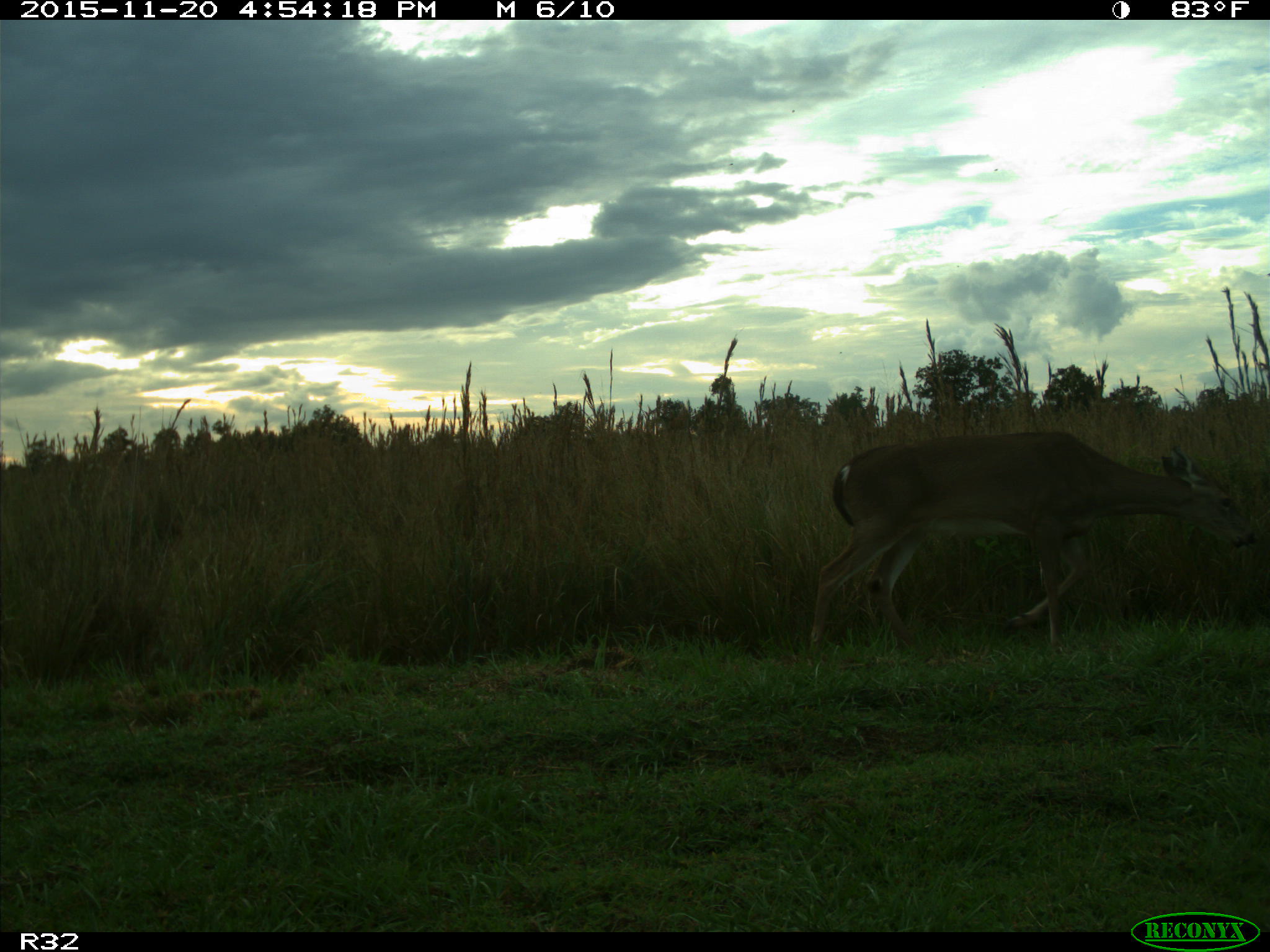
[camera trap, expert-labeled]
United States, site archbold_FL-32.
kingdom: Animalia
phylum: Chordata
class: Mammalia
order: Artiodactyla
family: Cervidae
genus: Odocoileus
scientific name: Odocoileus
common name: deer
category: unidentified deer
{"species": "unidentified deer (deer) (Odocoileus)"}